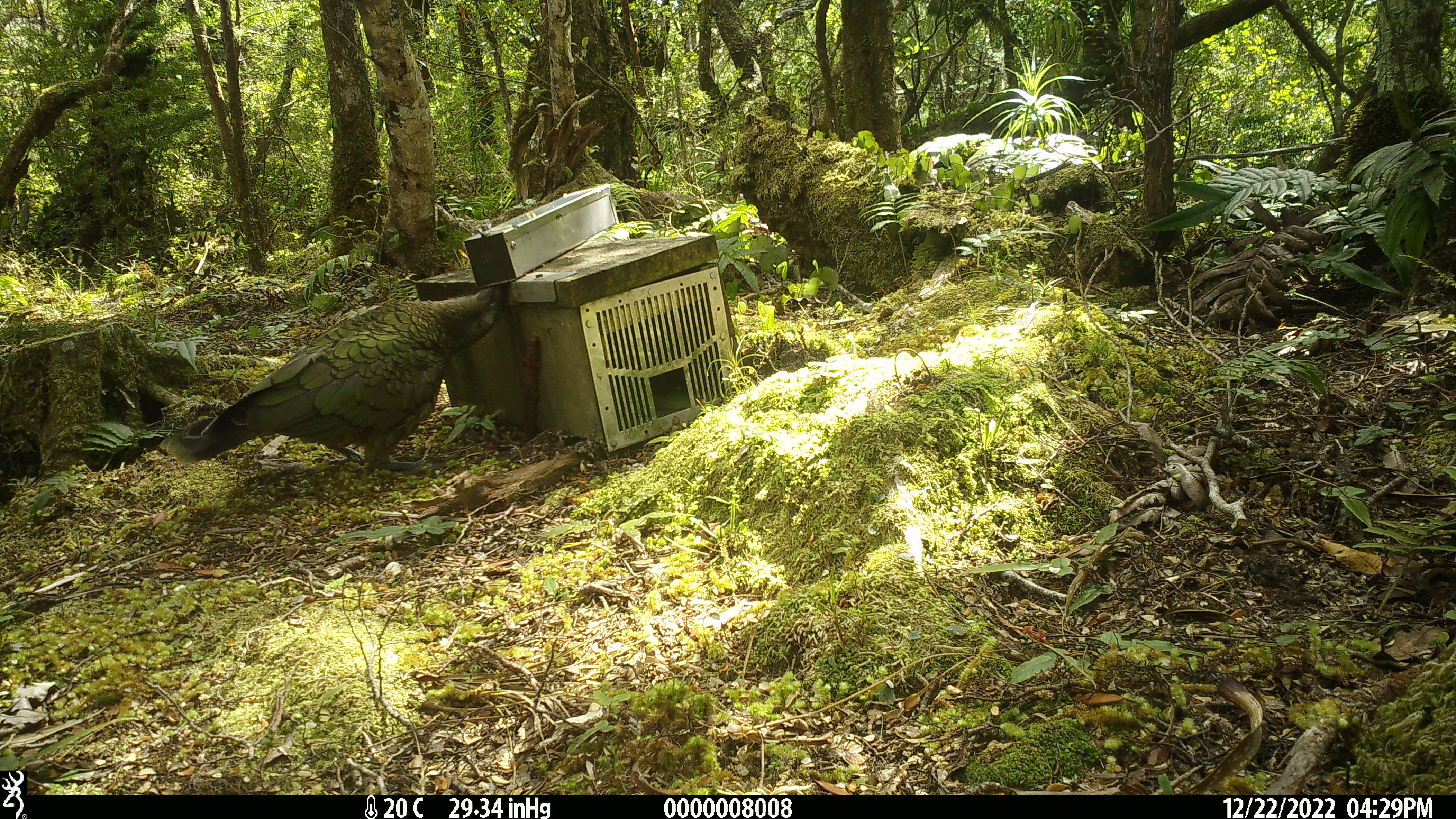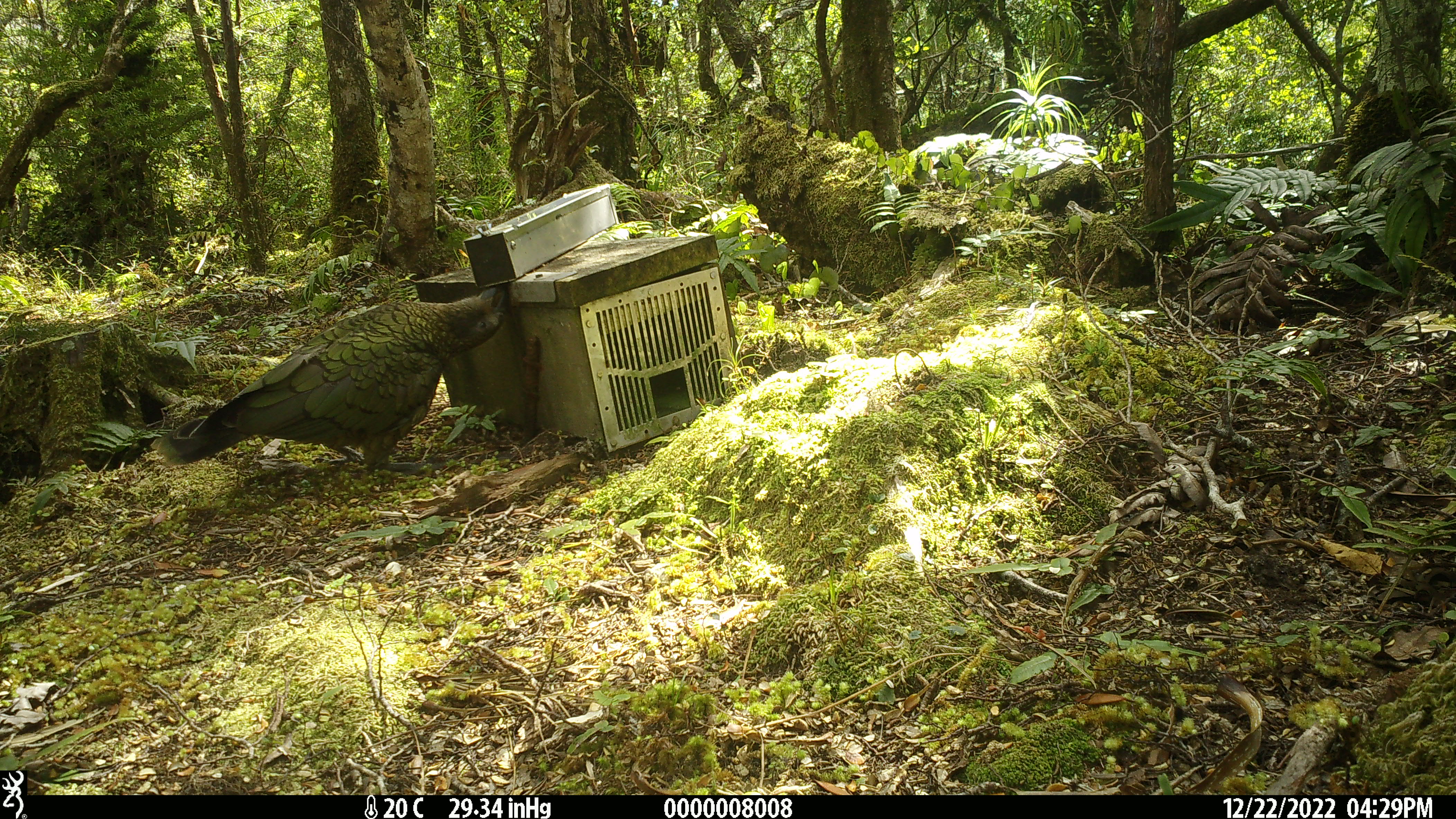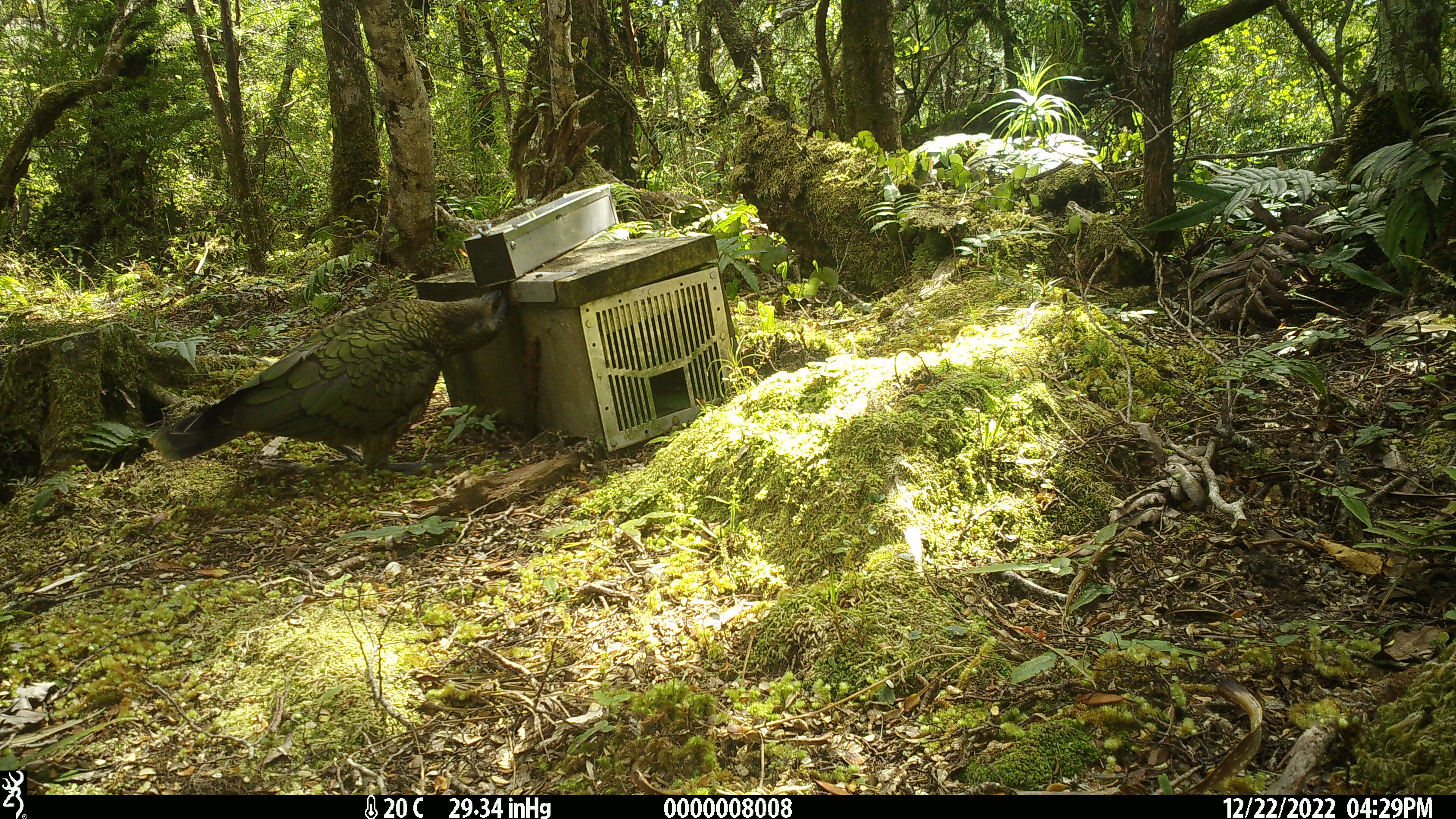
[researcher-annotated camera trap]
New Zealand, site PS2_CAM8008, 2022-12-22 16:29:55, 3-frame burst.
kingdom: Animalia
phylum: Chordata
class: Aves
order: Psittaciformes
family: Strigopidae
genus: Nestor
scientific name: Nestor notabilis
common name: kea